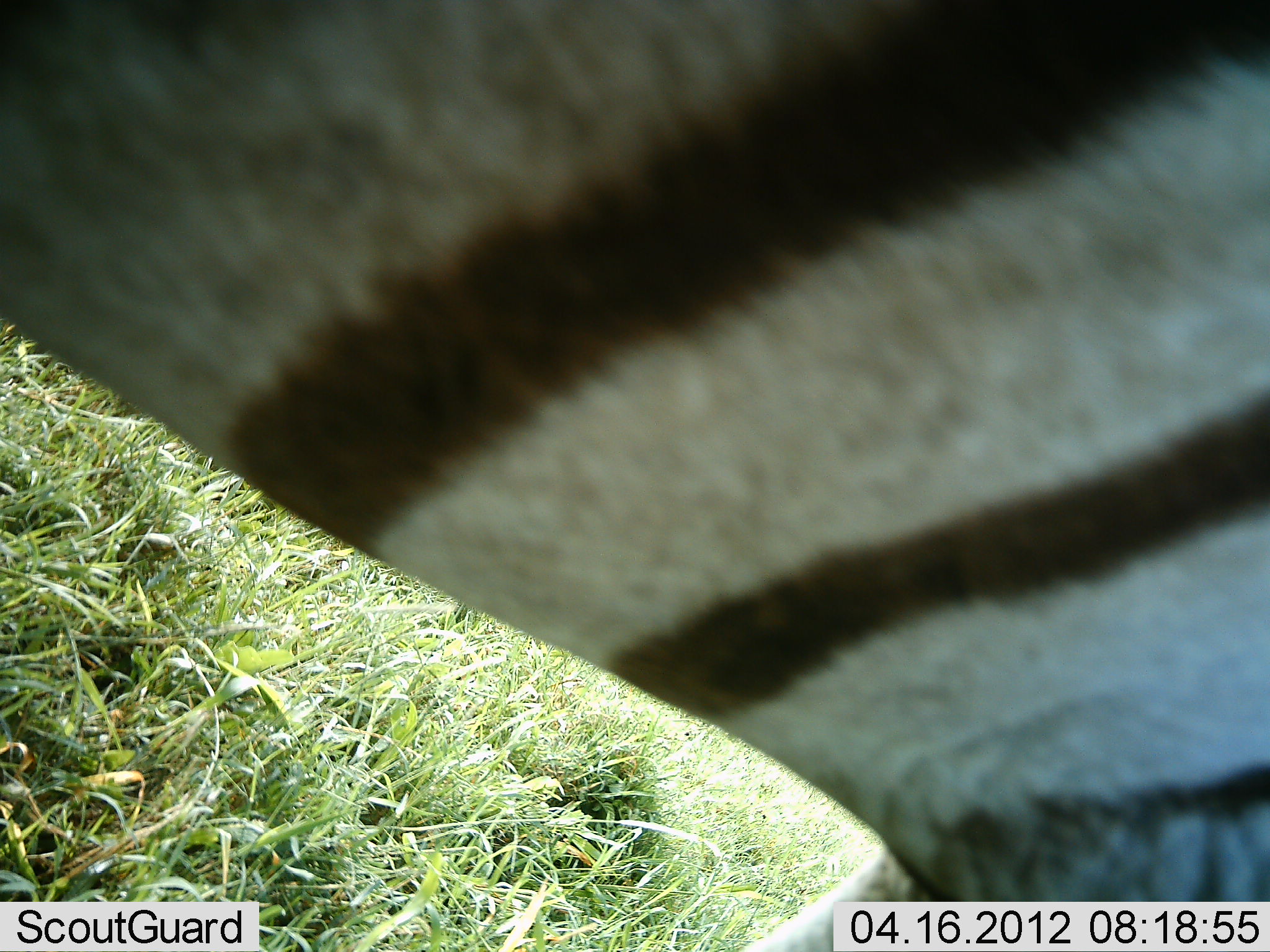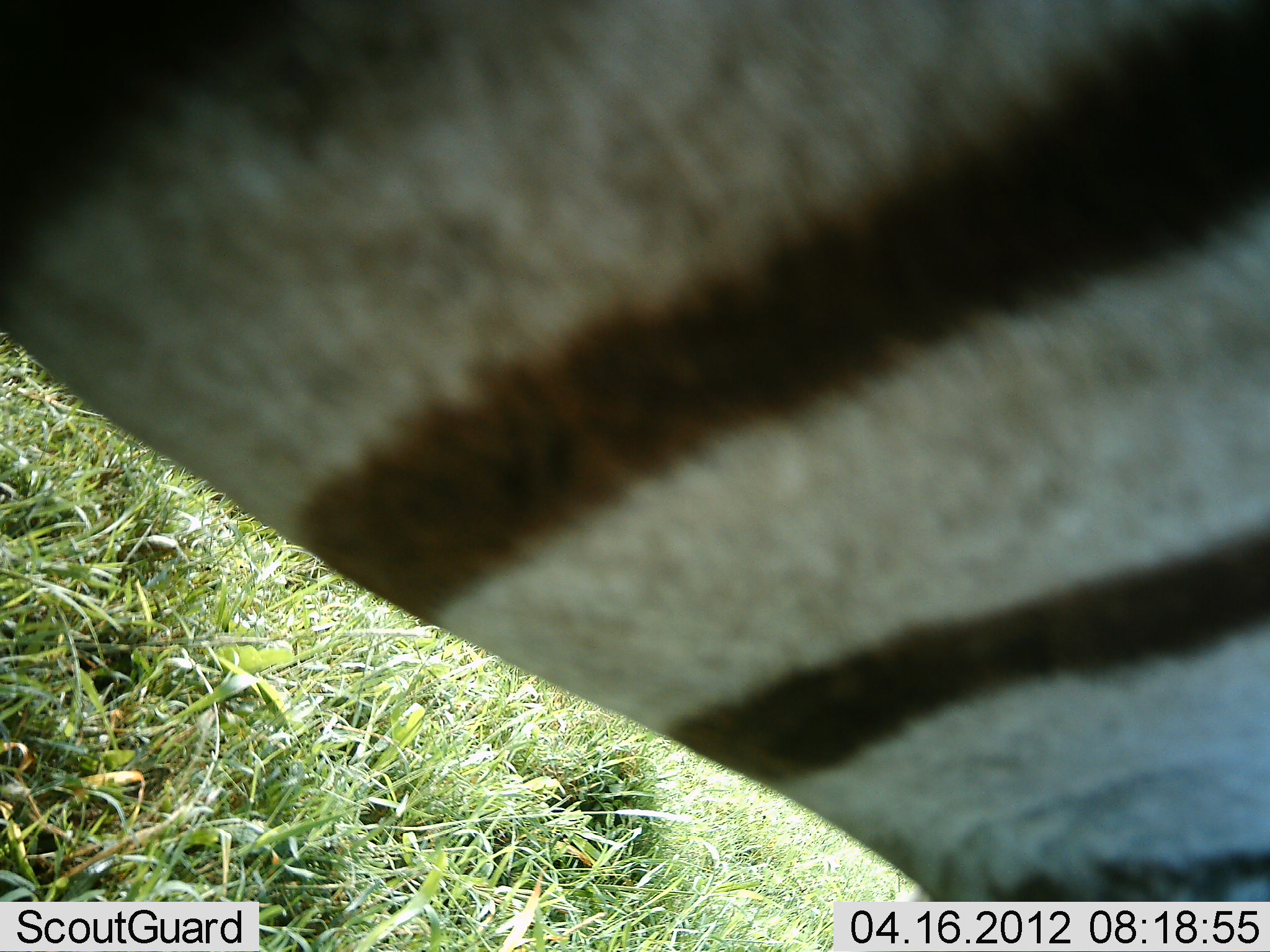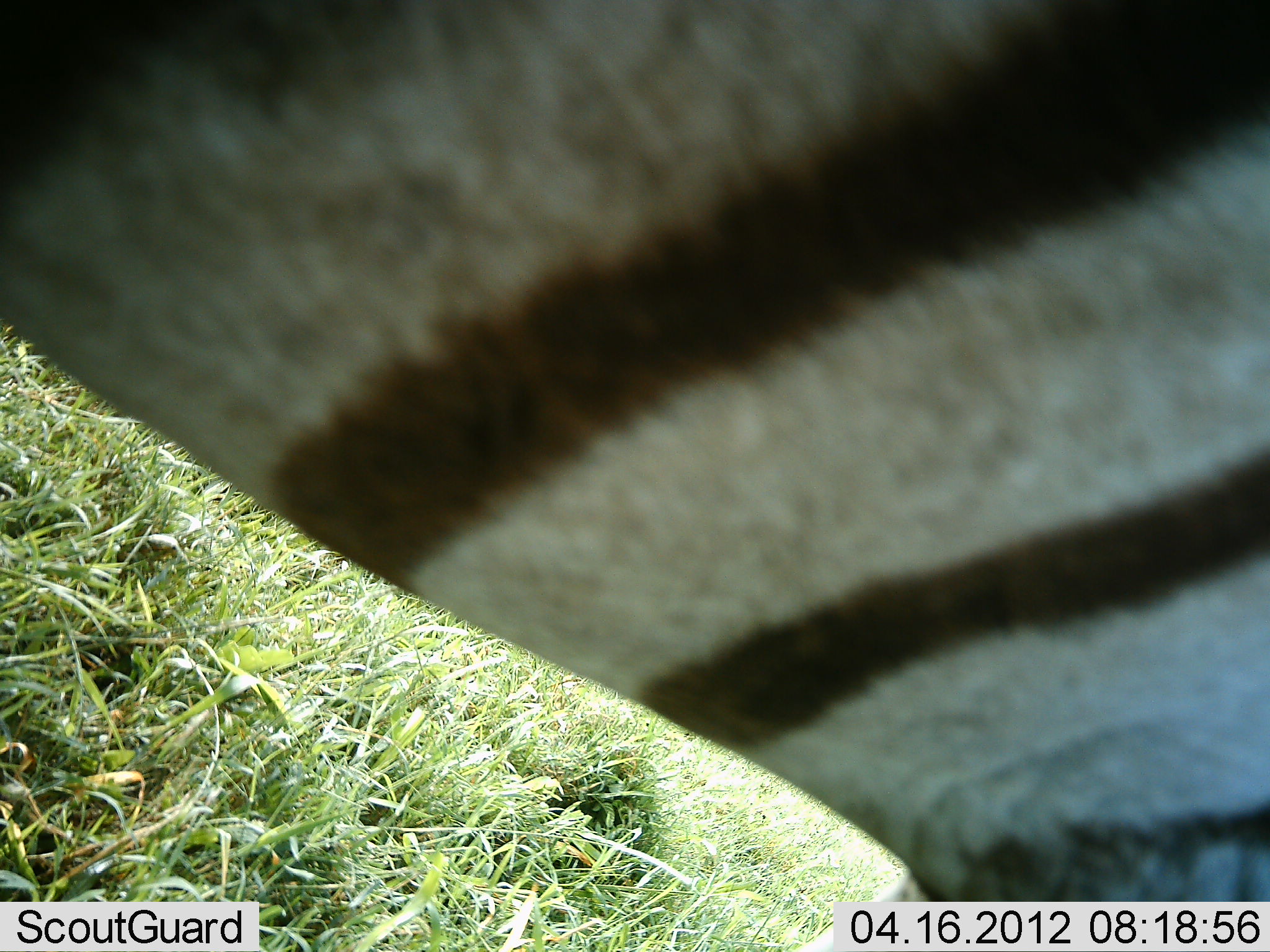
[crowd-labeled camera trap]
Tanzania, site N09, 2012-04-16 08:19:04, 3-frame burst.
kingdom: Animalia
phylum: Chordata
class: Mammalia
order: Perissodactyla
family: Equidae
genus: Equus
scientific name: Equus quagga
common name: plains zebra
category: zebra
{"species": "zebra (plains zebra) (Equus quagga)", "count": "1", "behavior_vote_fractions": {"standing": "83%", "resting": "0%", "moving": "17%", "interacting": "0%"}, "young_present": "0%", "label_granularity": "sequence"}